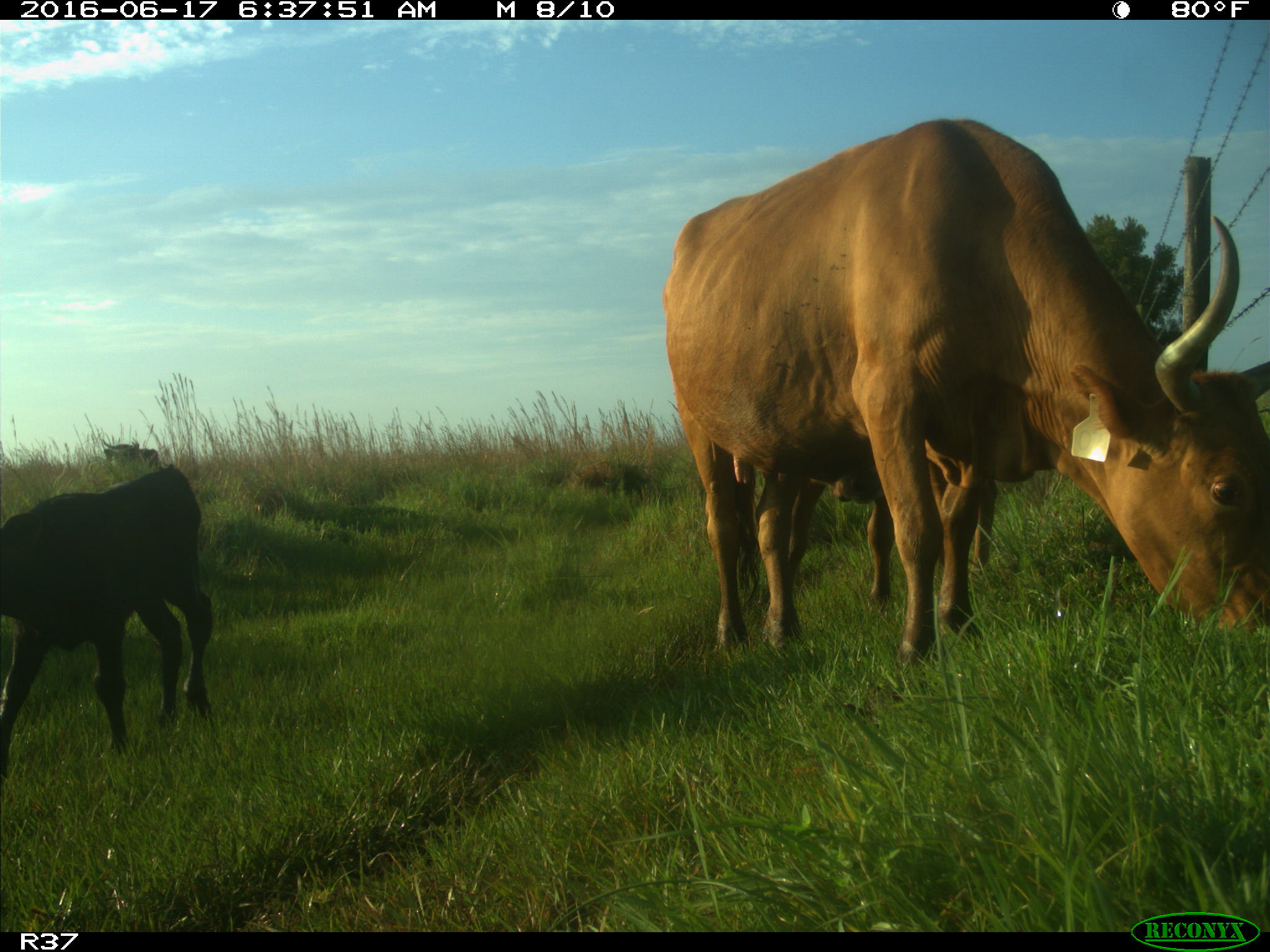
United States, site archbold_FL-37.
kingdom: Animalia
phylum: Chordata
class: Mammalia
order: Artiodactyla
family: Bovidae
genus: Bos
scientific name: Bos taurus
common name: domestic cow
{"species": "Bos taurus (domestic cow)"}